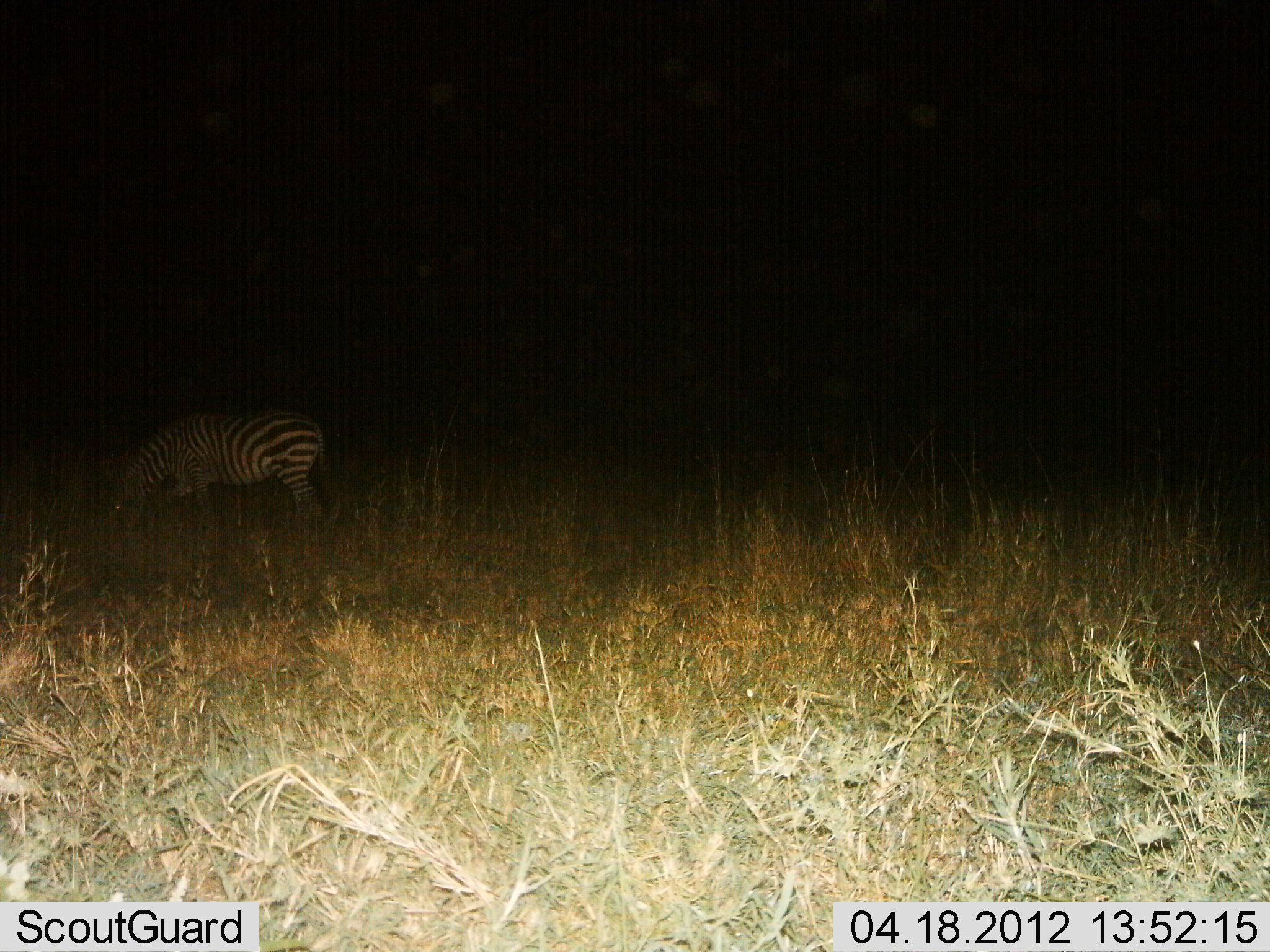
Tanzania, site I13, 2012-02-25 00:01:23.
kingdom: Animalia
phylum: Chordata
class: Mammalia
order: Perissodactyla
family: Equidae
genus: Equus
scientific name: Equus quagga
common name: plains zebra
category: zebra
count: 1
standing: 8%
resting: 0%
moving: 4%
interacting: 0%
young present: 0%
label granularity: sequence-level